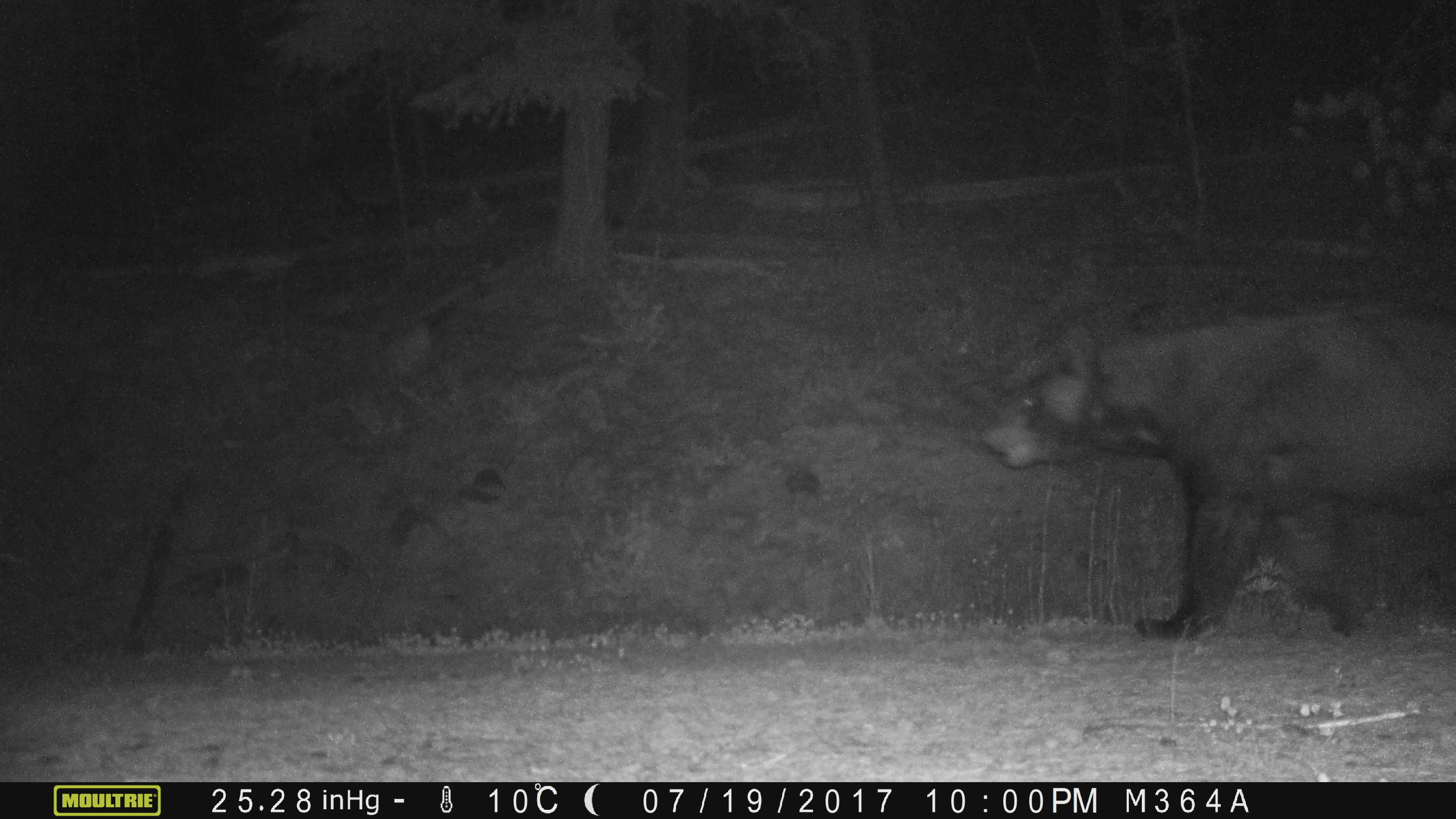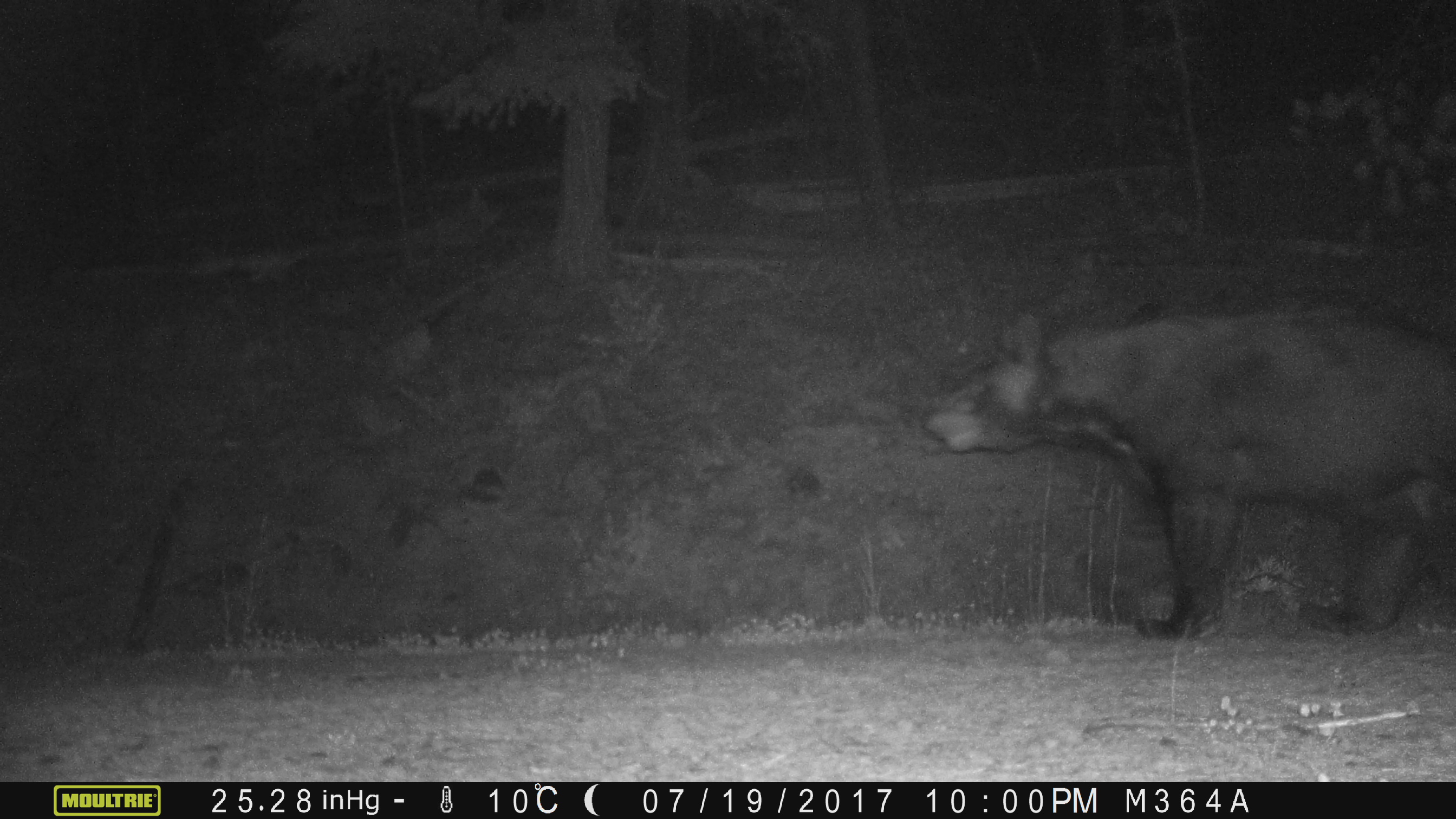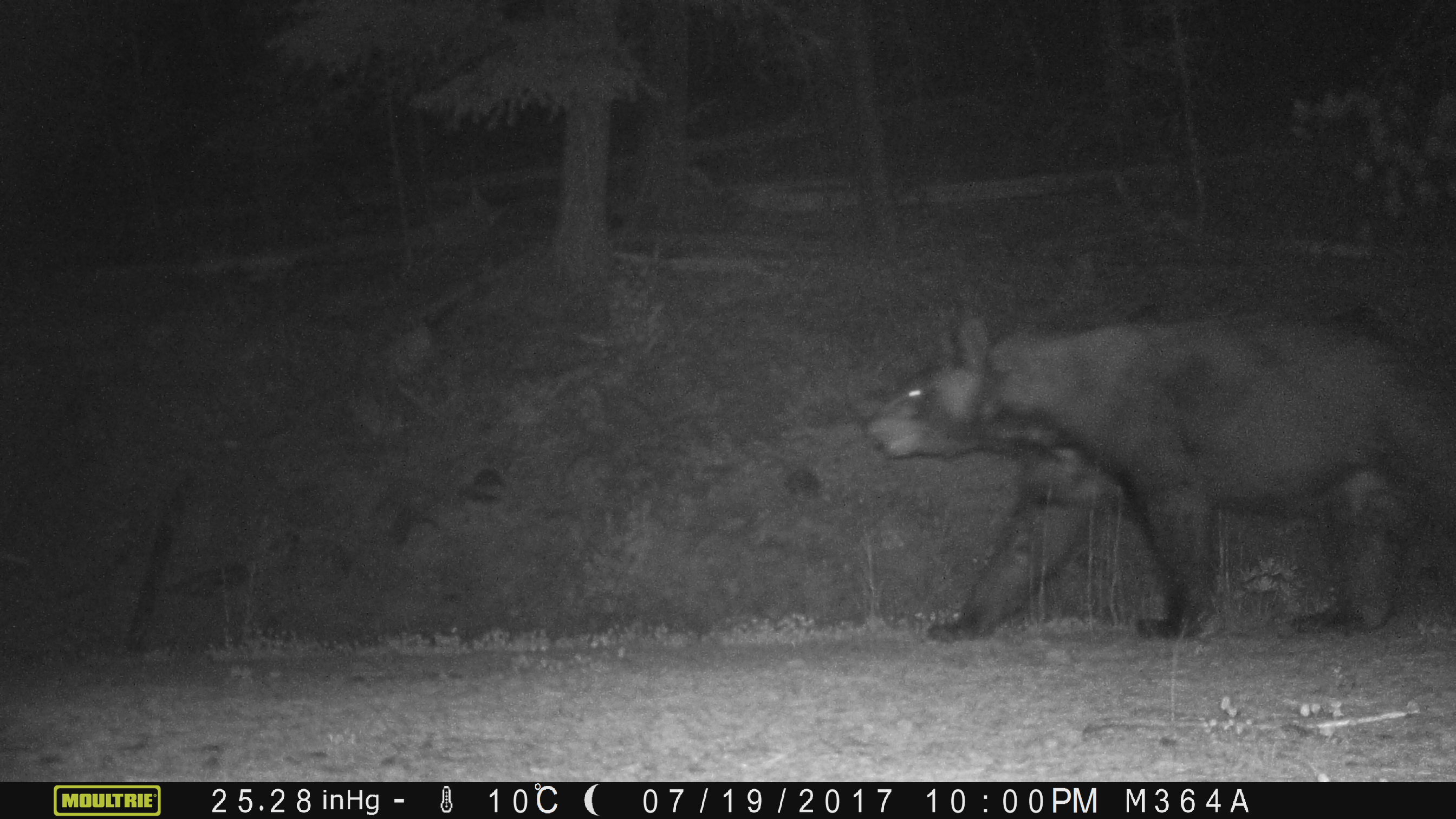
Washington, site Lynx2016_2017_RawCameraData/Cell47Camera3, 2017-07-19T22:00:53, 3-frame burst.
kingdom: Animalia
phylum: Chordata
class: Mammalia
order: Carnivora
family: Ursidae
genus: Ursus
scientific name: Ursus americanus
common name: american black bear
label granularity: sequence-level